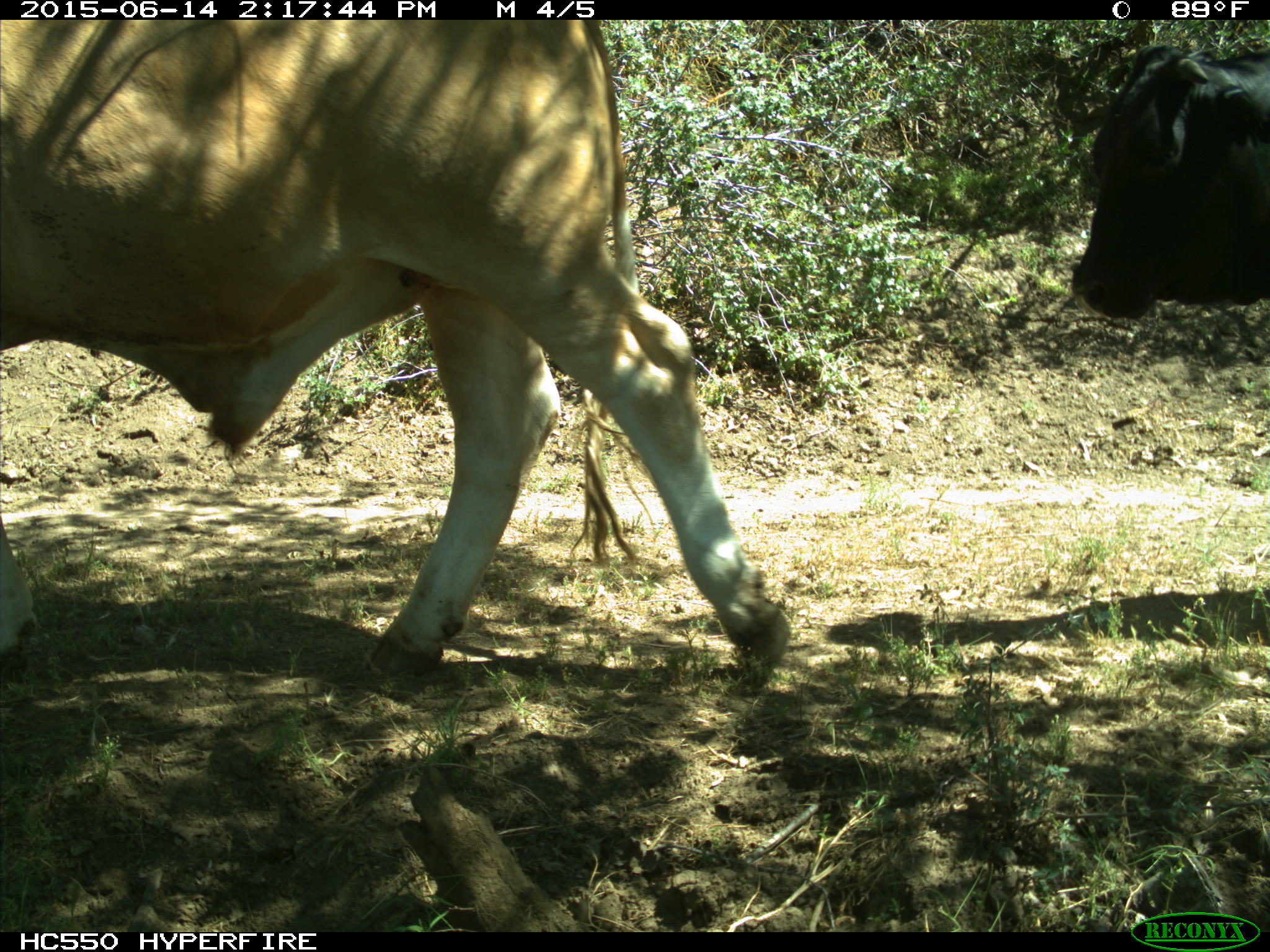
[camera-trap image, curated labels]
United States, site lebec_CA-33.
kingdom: Animalia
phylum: Chordata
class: Mammalia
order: Artiodactyla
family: Bovidae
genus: Bos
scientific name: Bos taurus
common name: domestic cow